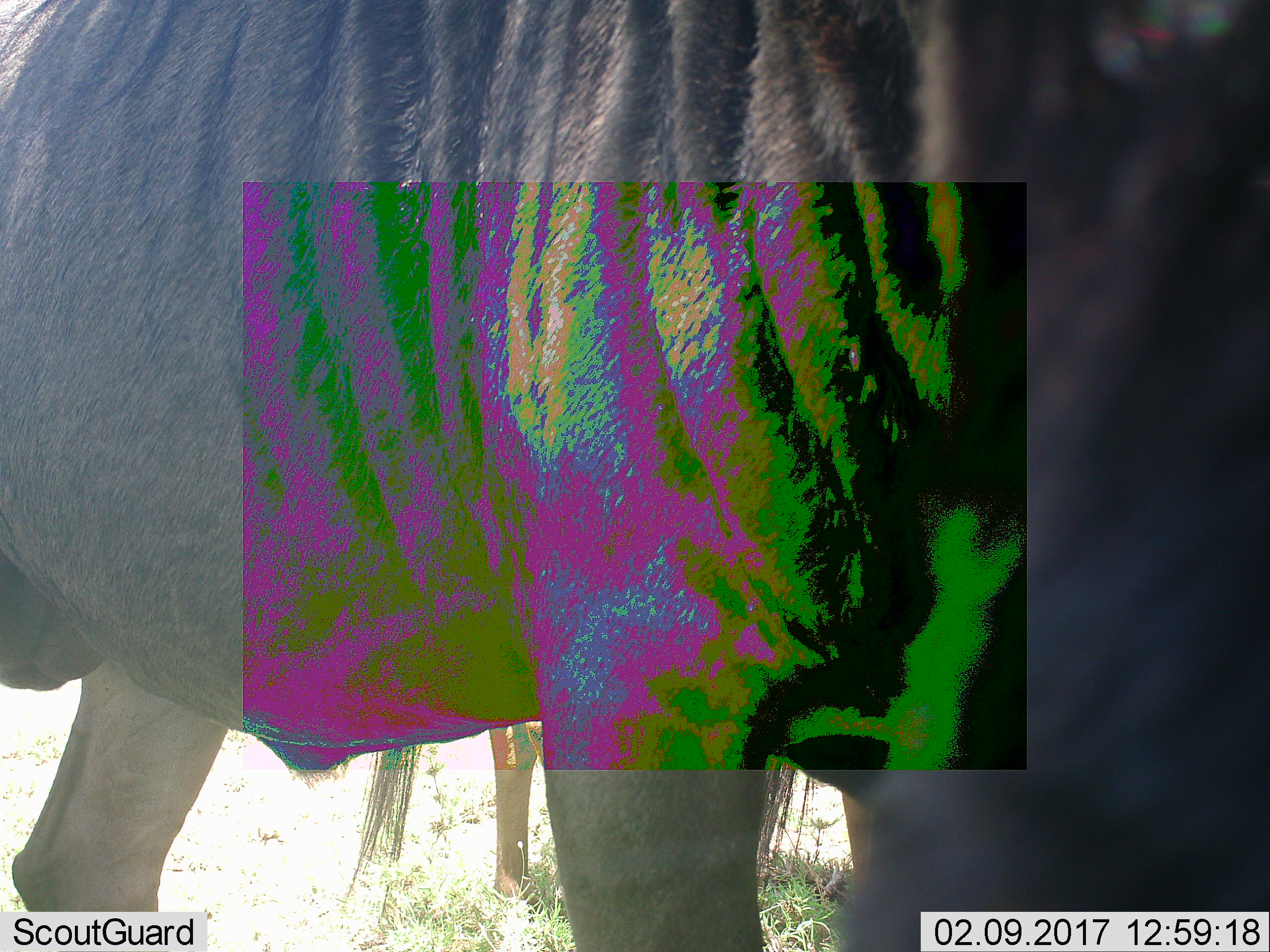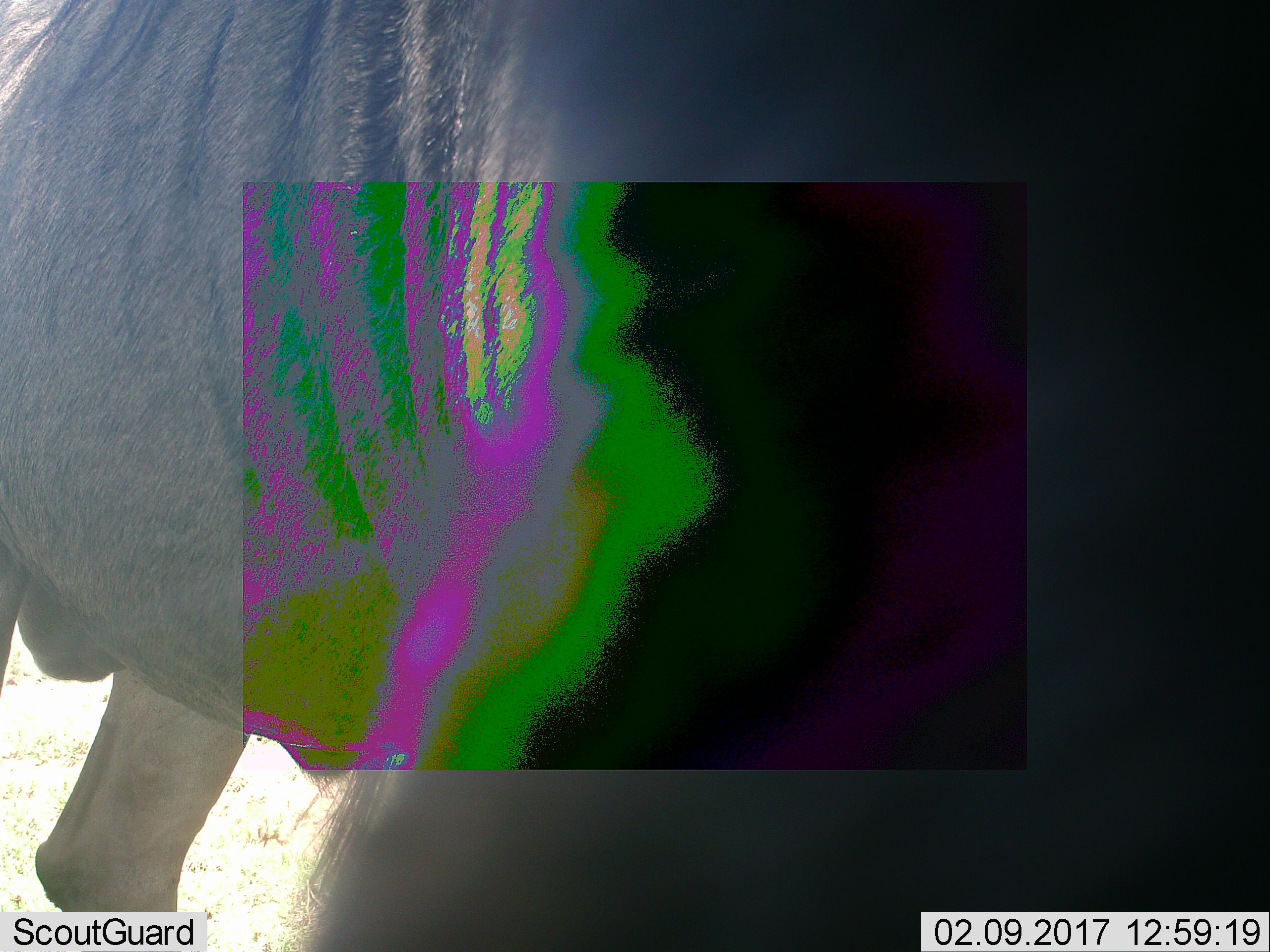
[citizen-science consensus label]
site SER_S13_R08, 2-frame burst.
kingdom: Animalia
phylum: Chordata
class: Mammalia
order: Artiodactyla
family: Bovidae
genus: Connochaetes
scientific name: Connochaetes taurinus taurinus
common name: blue wildebeest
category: wildebeestblue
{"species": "wildebeestblue (blue wildebeest) (Connochaetes taurinus taurinus)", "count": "2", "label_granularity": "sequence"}